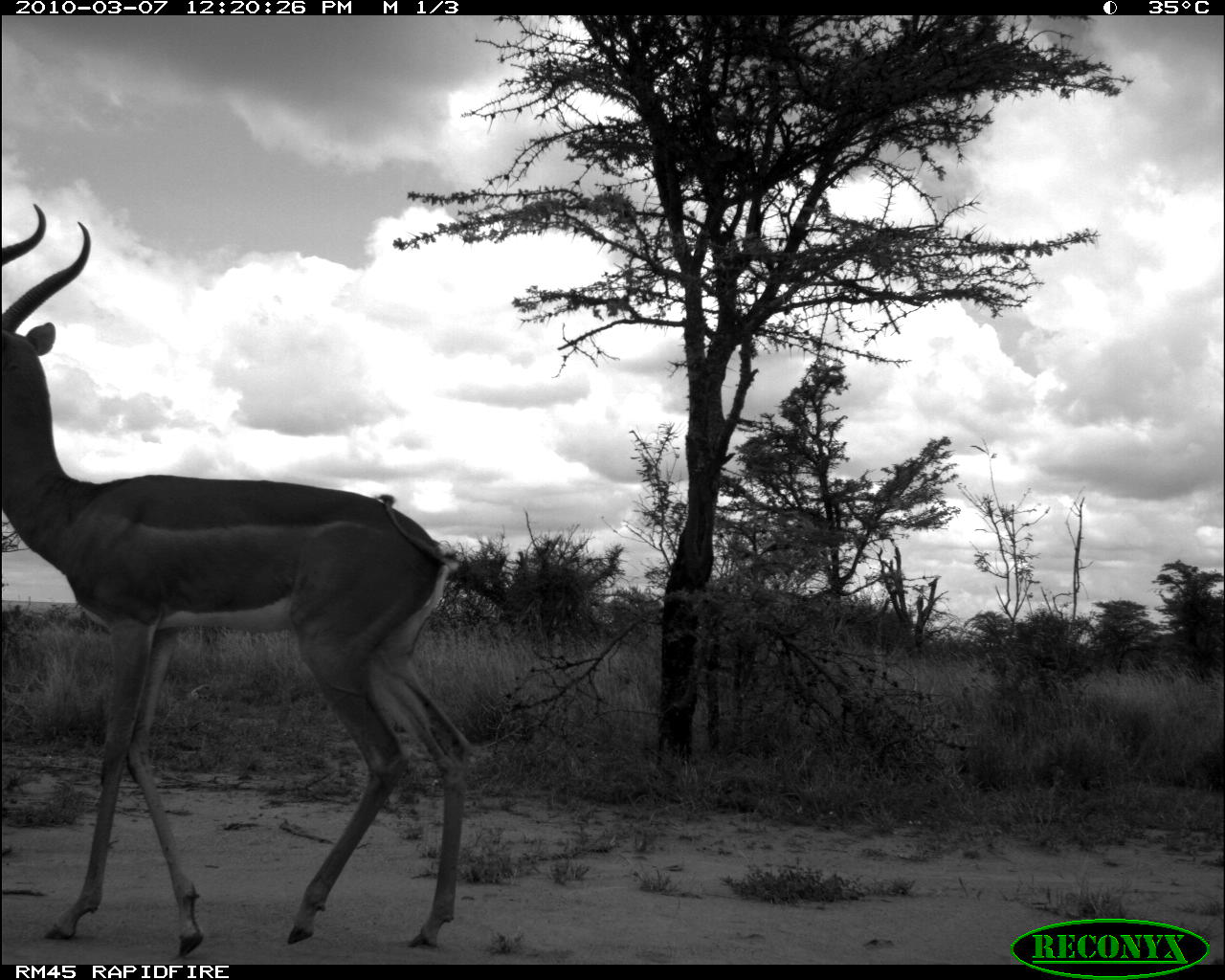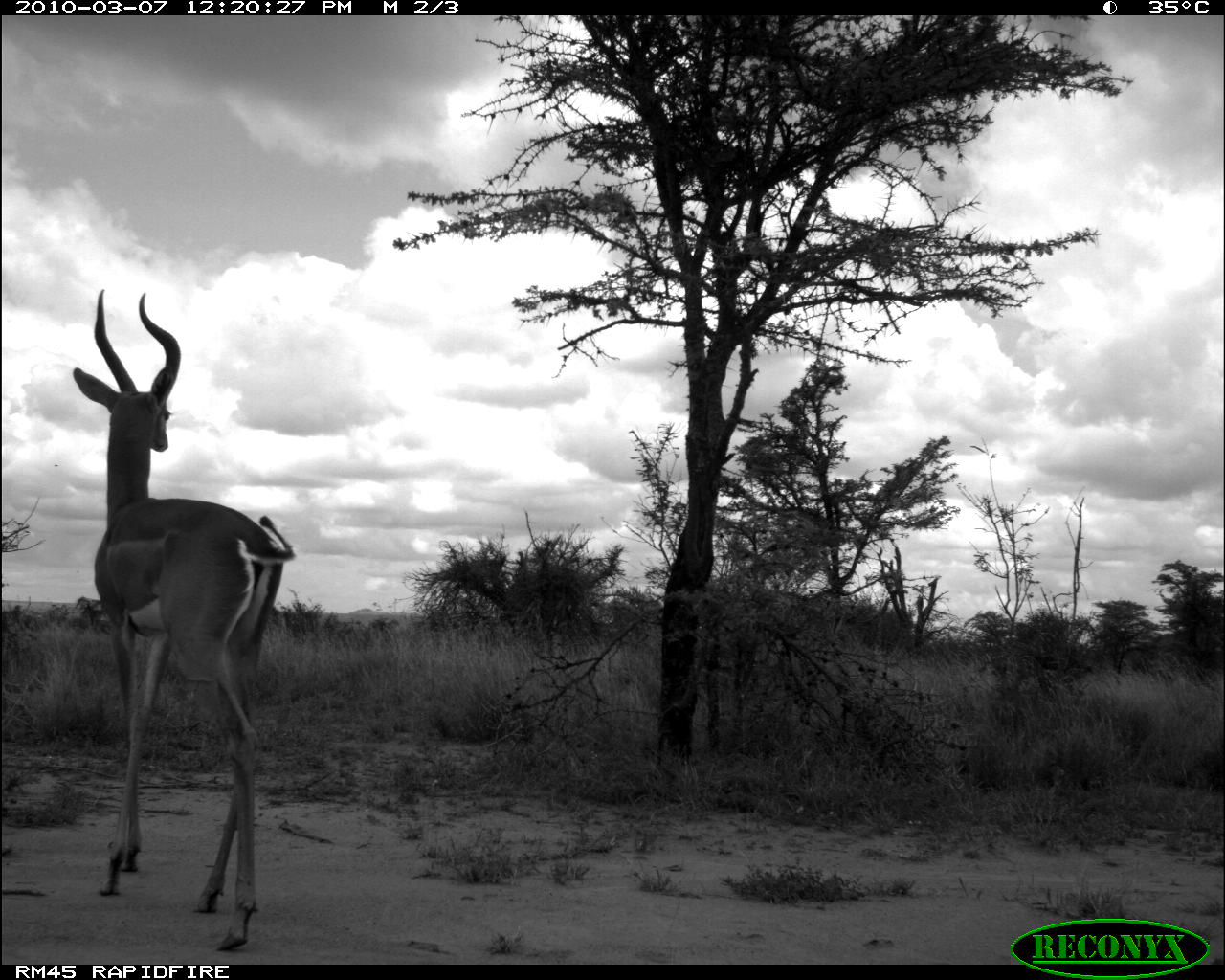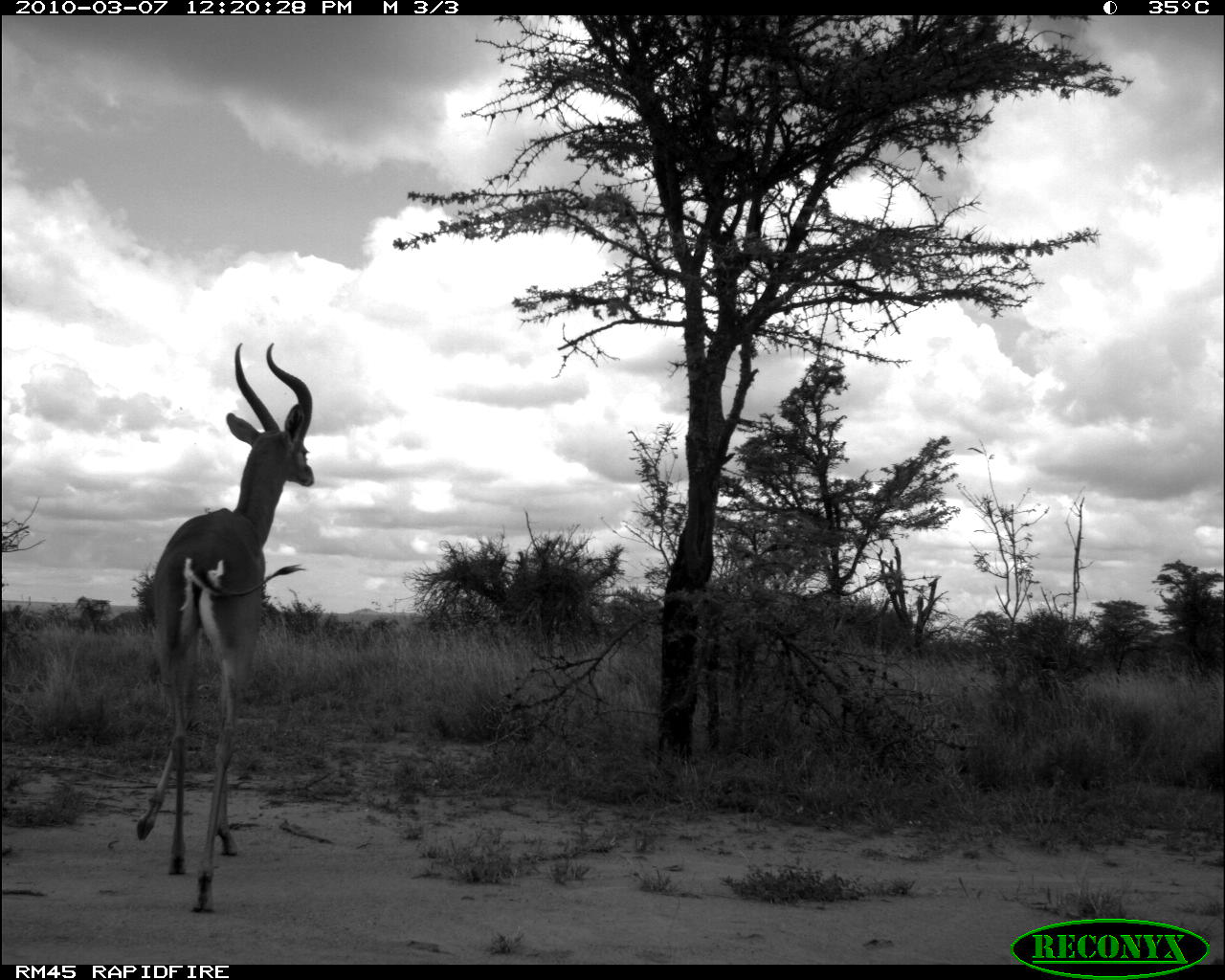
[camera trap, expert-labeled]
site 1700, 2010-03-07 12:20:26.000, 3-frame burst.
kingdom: Animalia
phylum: Chordata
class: Mammalia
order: Artiodactyla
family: Bovidae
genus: Litocranius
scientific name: Litocranius walleri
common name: gerenuk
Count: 1.